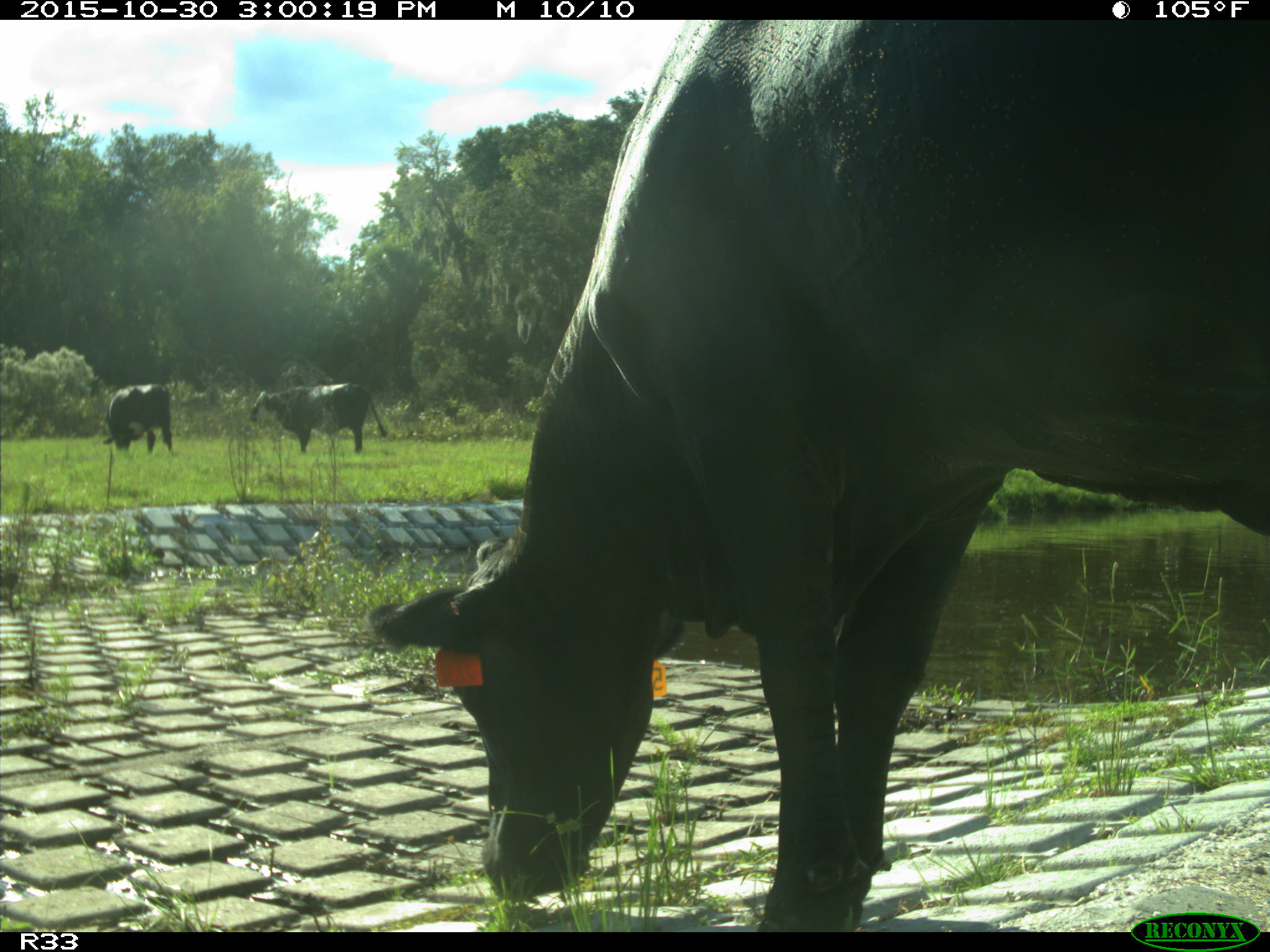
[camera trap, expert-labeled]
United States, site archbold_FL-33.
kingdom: Animalia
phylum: Chordata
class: Mammalia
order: Artiodactyla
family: Bovidae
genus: Bos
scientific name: Bos taurus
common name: domestic cow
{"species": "Bos taurus (domestic cow)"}